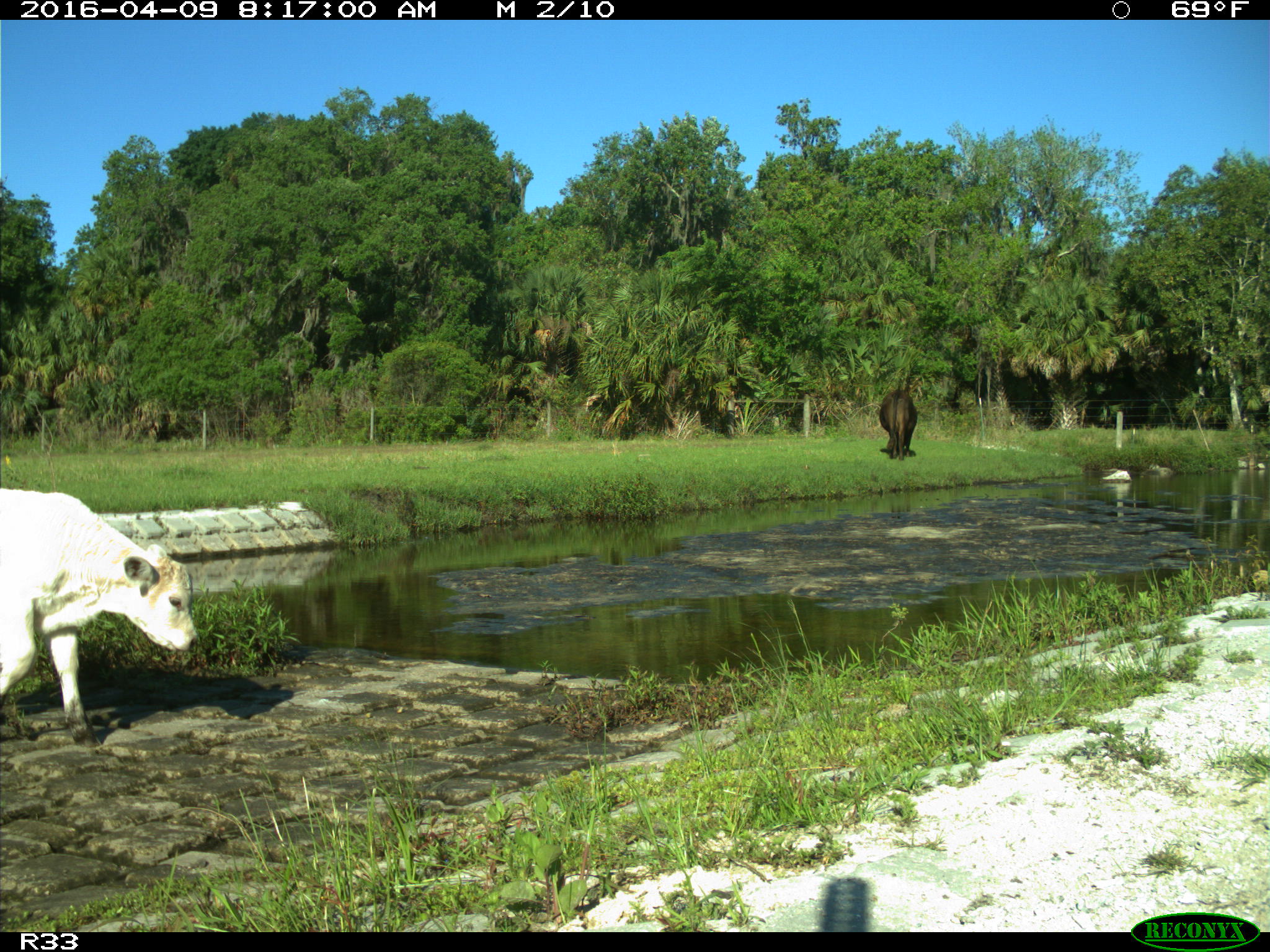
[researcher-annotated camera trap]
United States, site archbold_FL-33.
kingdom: Animalia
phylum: Chordata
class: Mammalia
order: Artiodactyla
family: Bovidae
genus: Bos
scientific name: Bos taurus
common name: domestic cow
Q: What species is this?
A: Bos taurus (domestic cow).